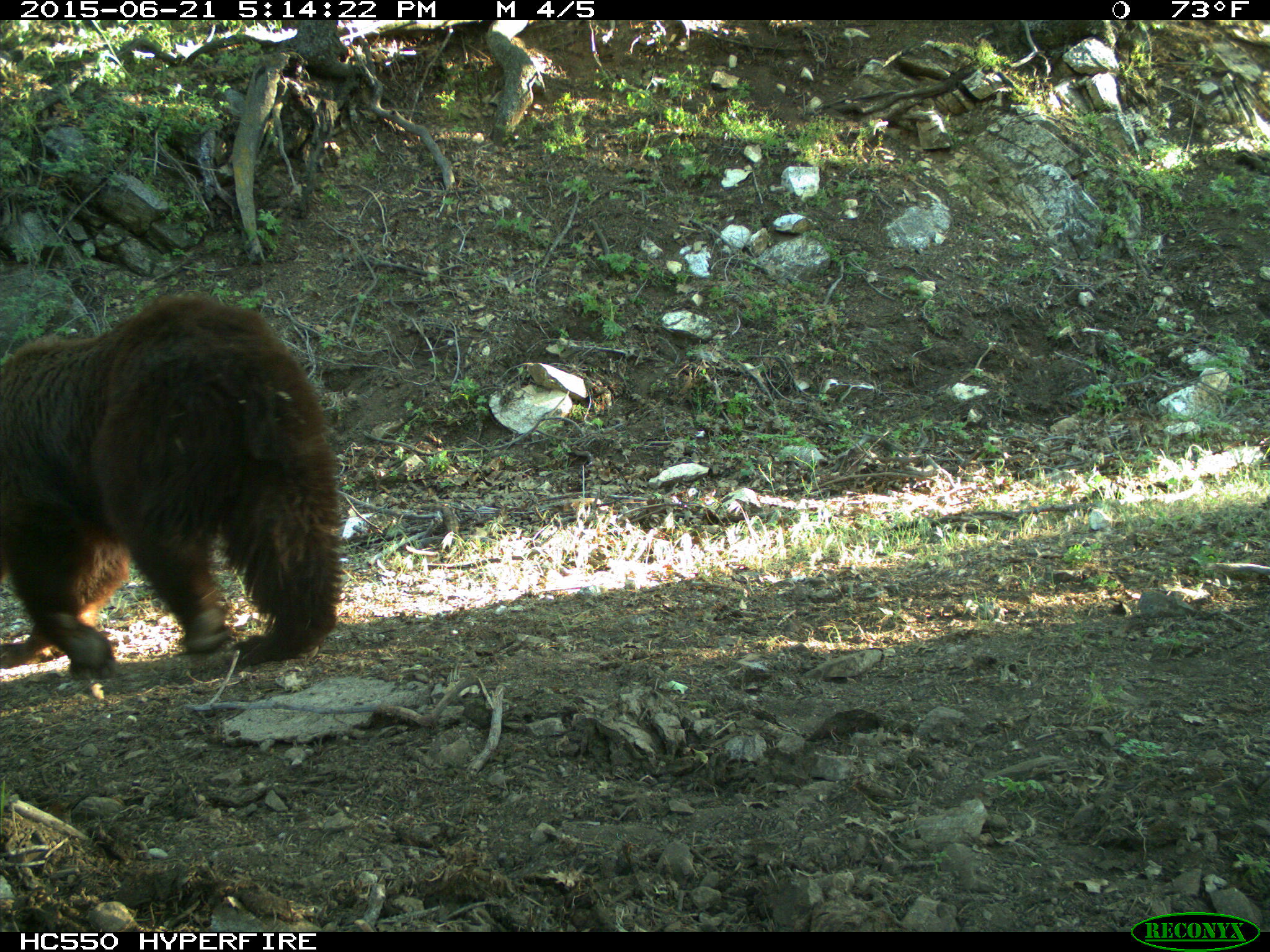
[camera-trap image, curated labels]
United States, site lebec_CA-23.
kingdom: Animalia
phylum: Chordata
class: Mammalia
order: Carnivora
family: Ursidae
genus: Ursus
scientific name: Ursus americanus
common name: american black bear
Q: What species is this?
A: Ursus americanus (american black bear).